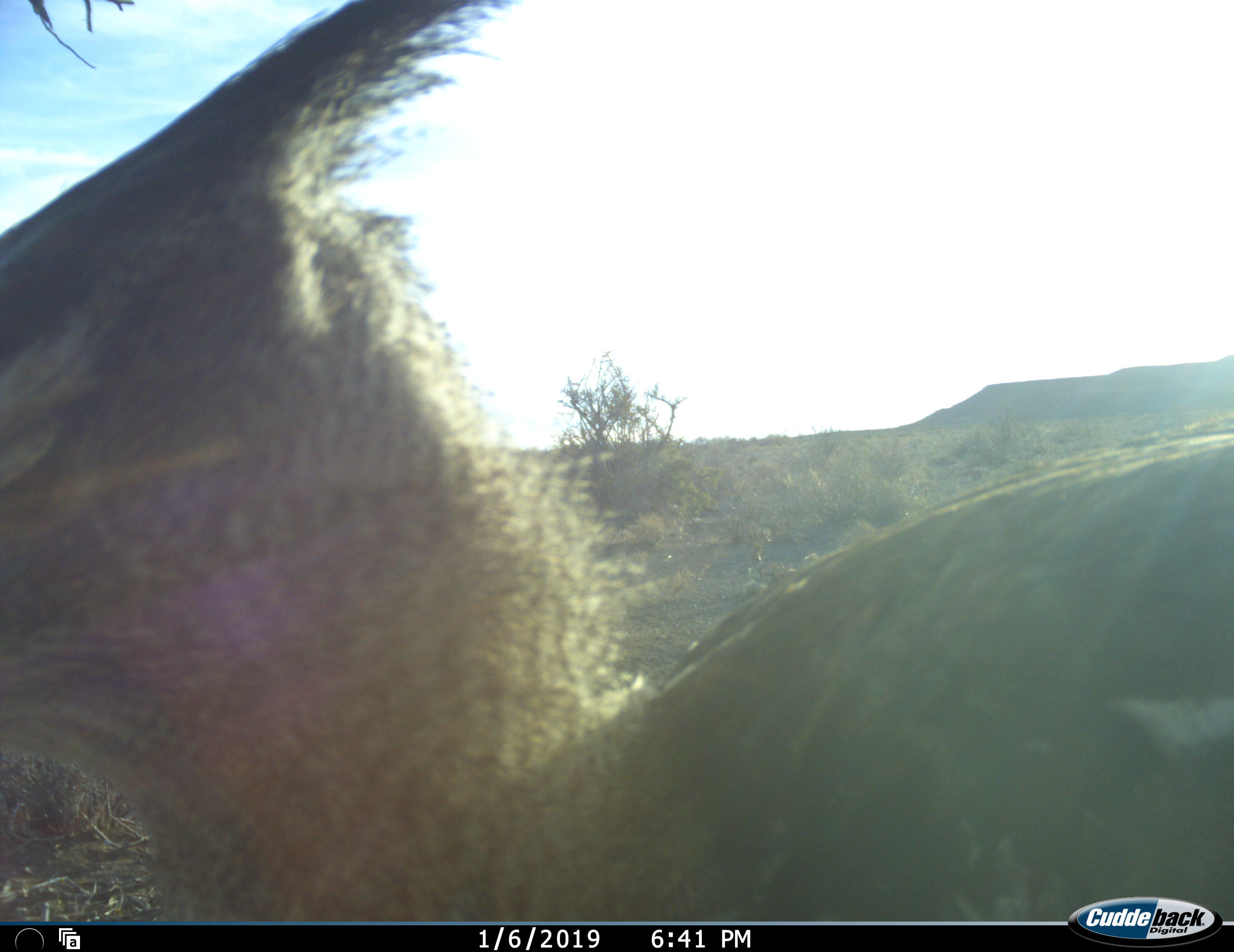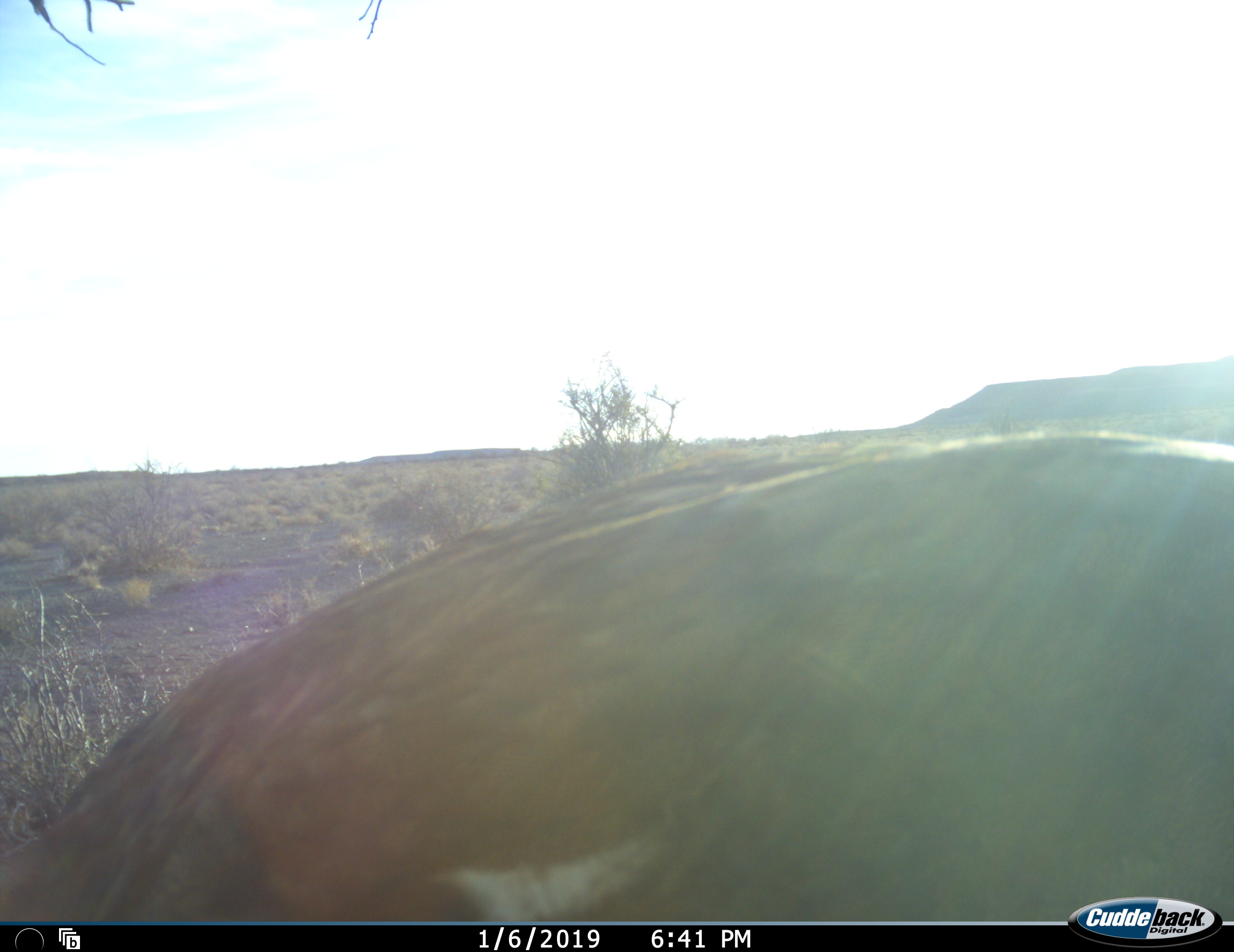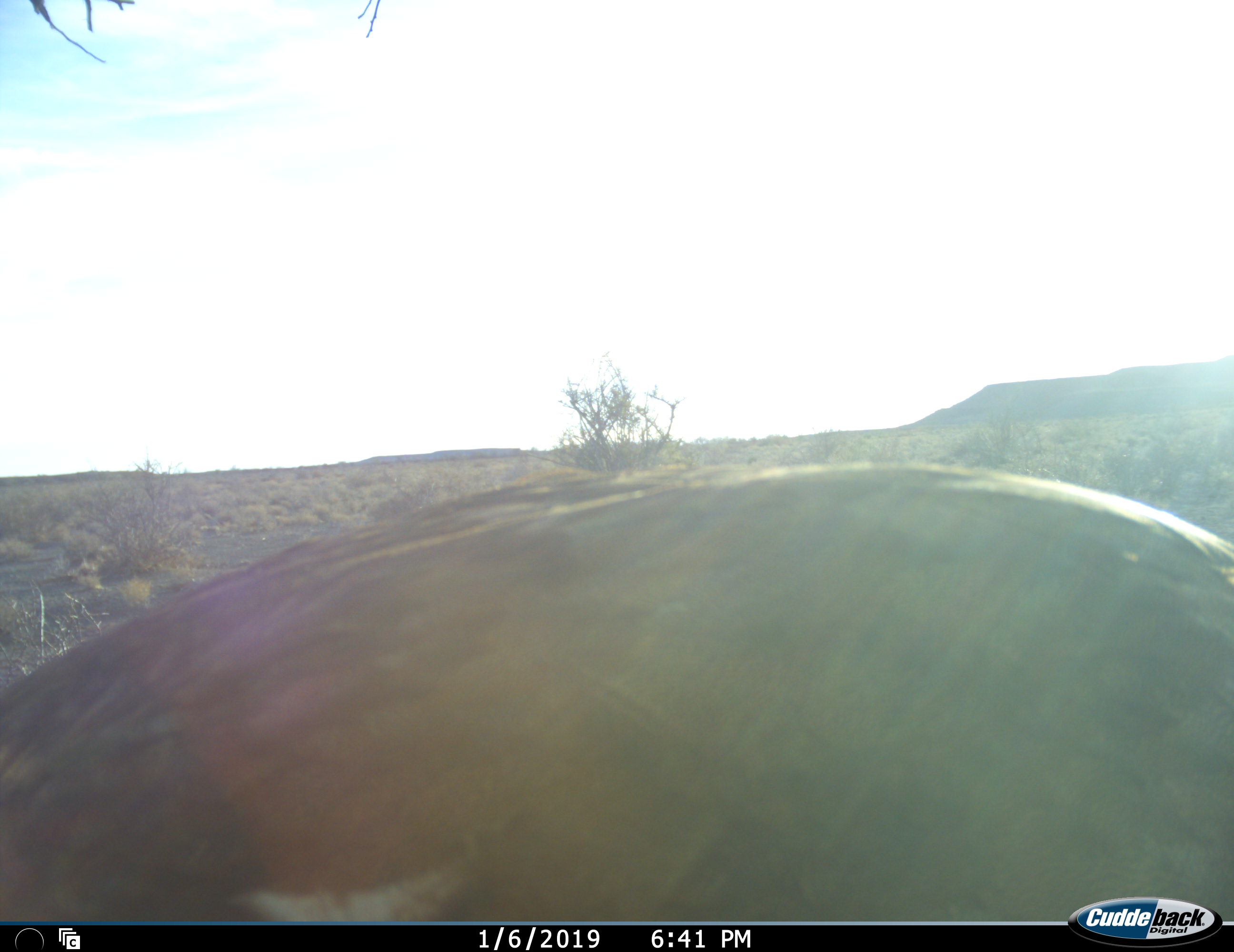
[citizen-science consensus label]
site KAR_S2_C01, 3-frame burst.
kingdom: Animalia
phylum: Chordata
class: Aves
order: Otidiformes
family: Otididae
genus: Ardeotis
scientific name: Ardeotis kori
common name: kori bustard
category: bustardkori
Bustardkori (kori bustard) (Ardeotis kori), count 1. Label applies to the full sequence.